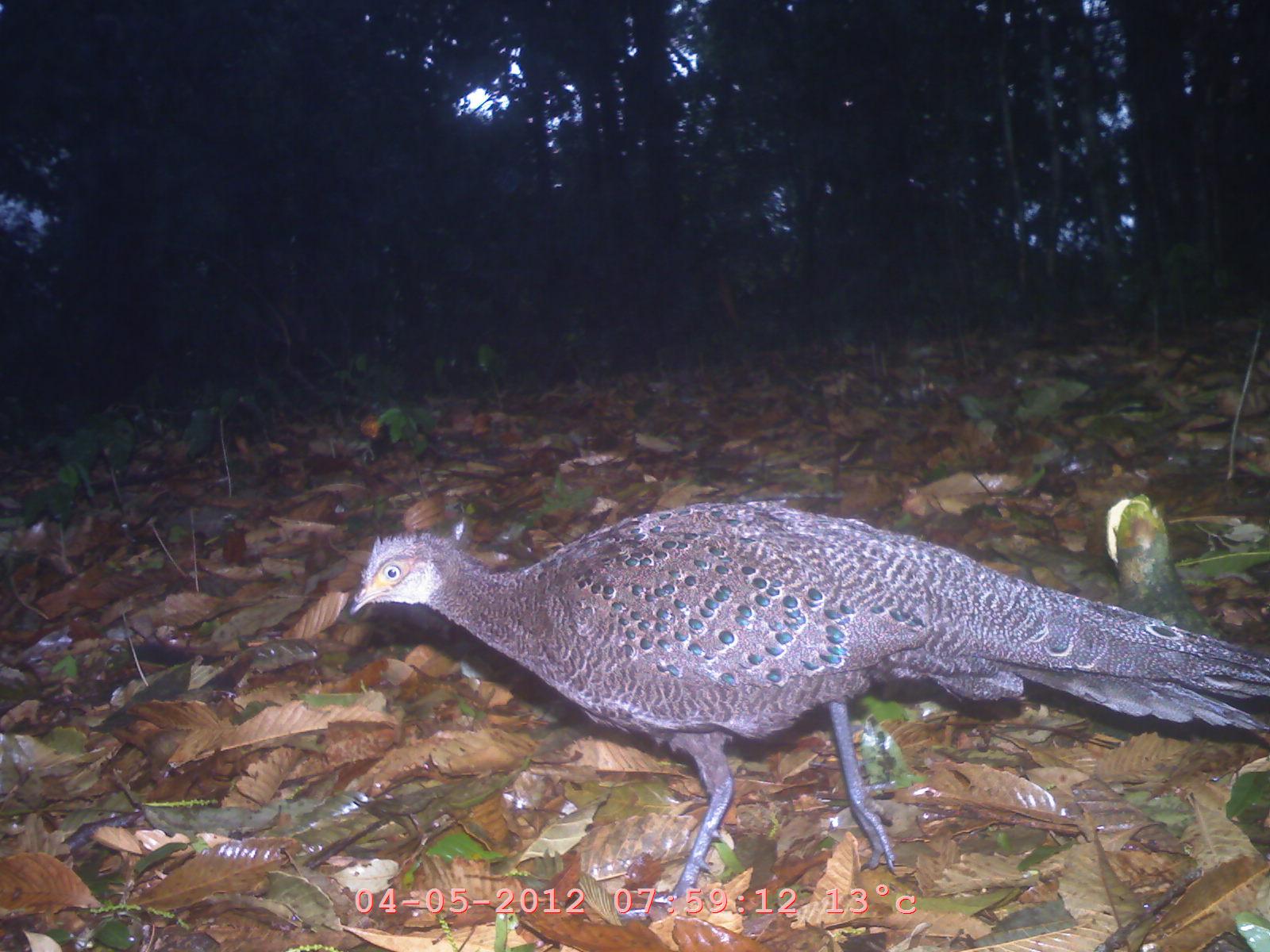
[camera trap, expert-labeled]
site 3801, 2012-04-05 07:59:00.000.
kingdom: Animalia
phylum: Chordata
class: Aves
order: Galliformes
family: Phasianidae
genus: Polyplectron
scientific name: Polyplectron bicalcaratum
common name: grey peacock-pheasant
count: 1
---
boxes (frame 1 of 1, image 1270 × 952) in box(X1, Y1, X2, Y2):
polyplectron bicalcaratum: box(343, 492, 1269, 919)